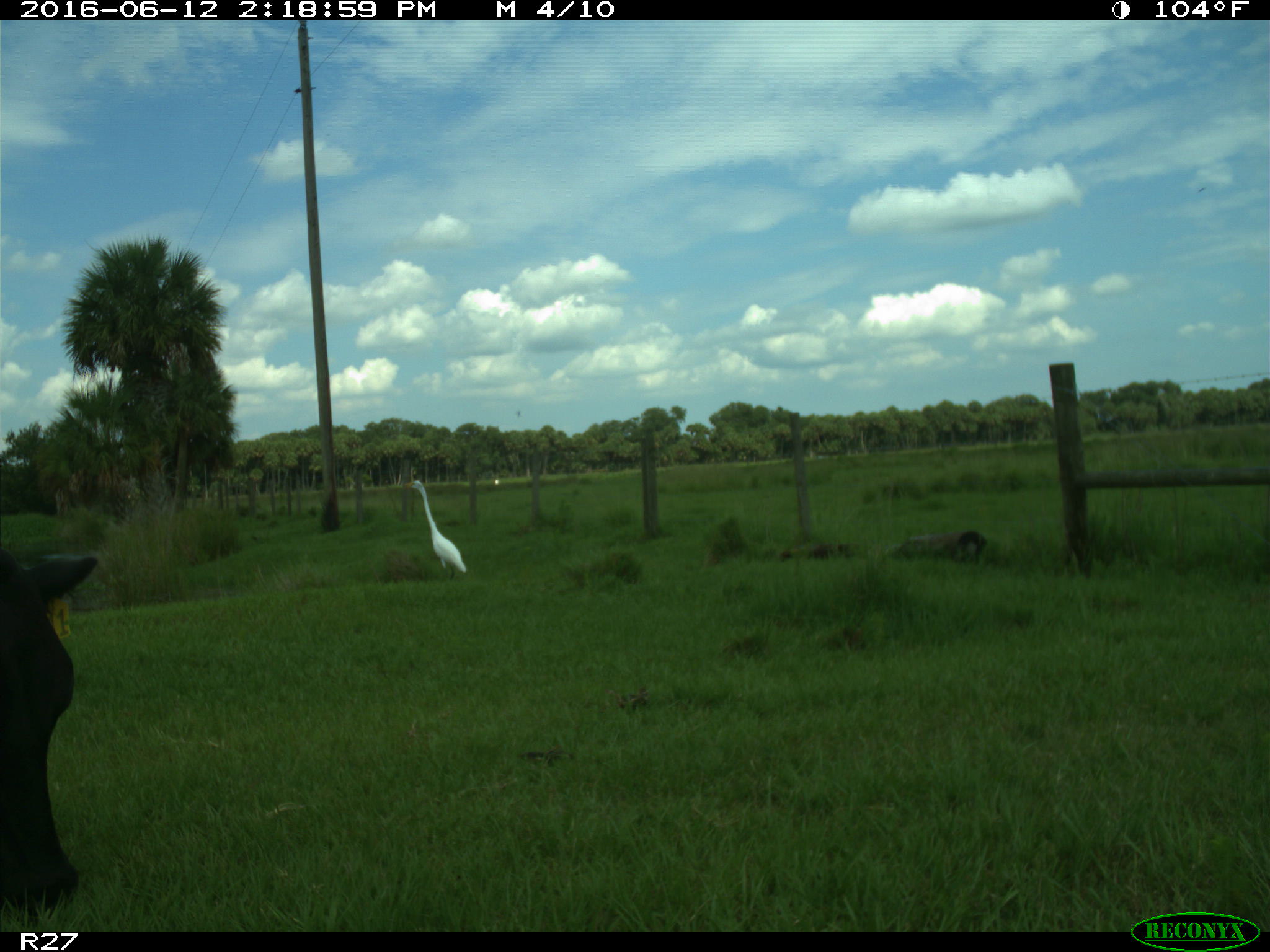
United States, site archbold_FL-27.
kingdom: Animalia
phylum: Chordata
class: Mammalia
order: Artiodactyla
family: Bovidae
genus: Bos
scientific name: Bos taurus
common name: domestic cow